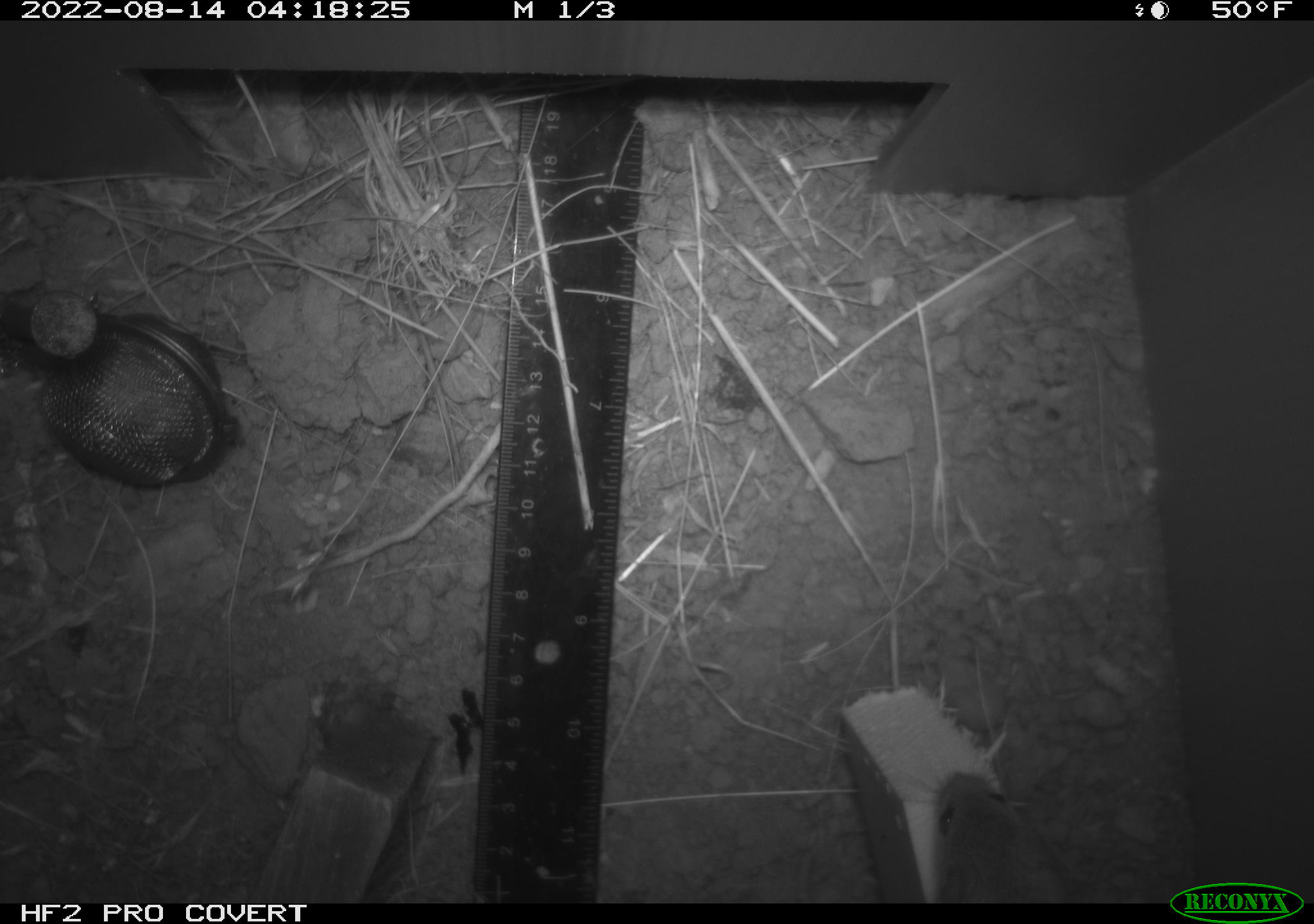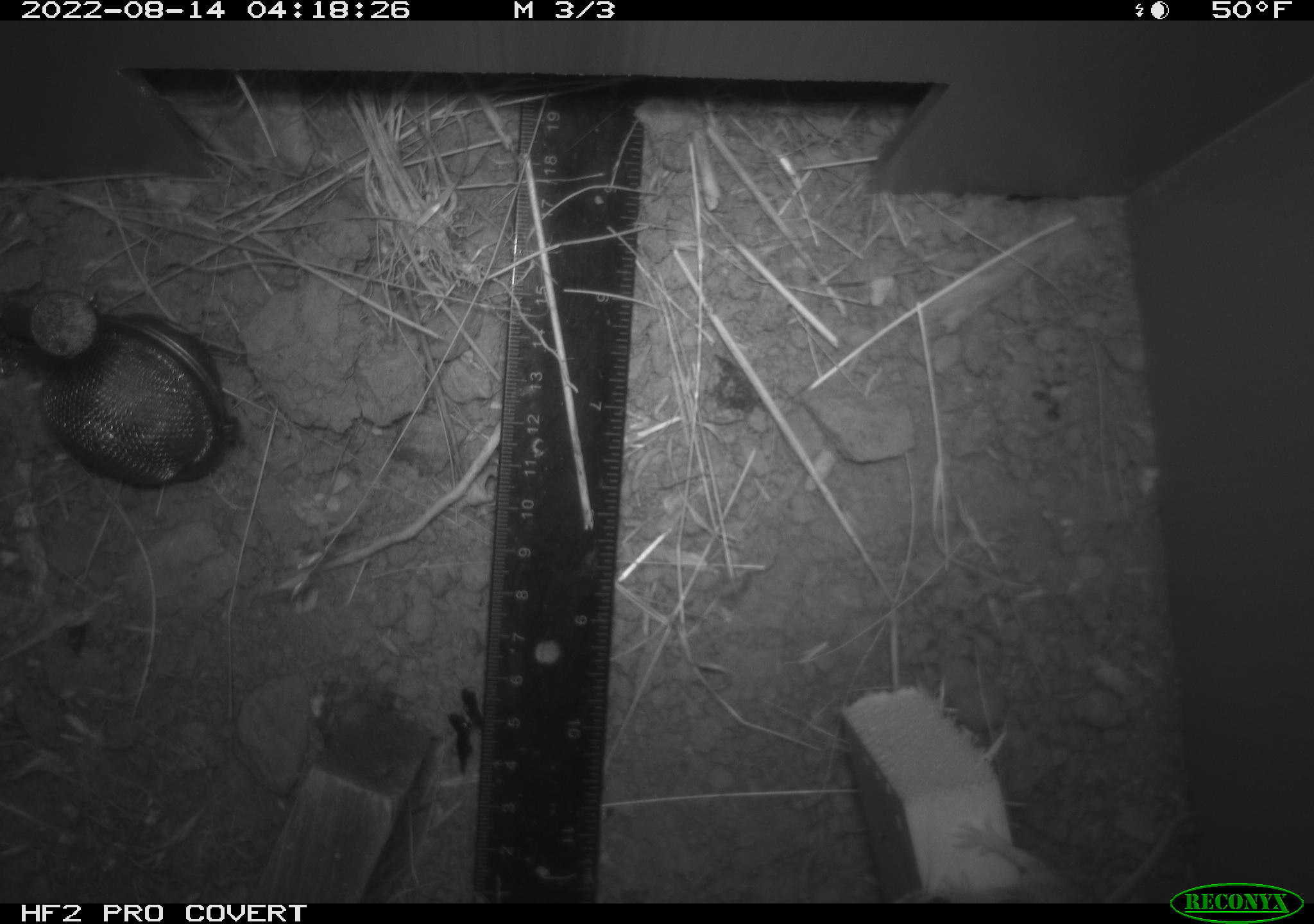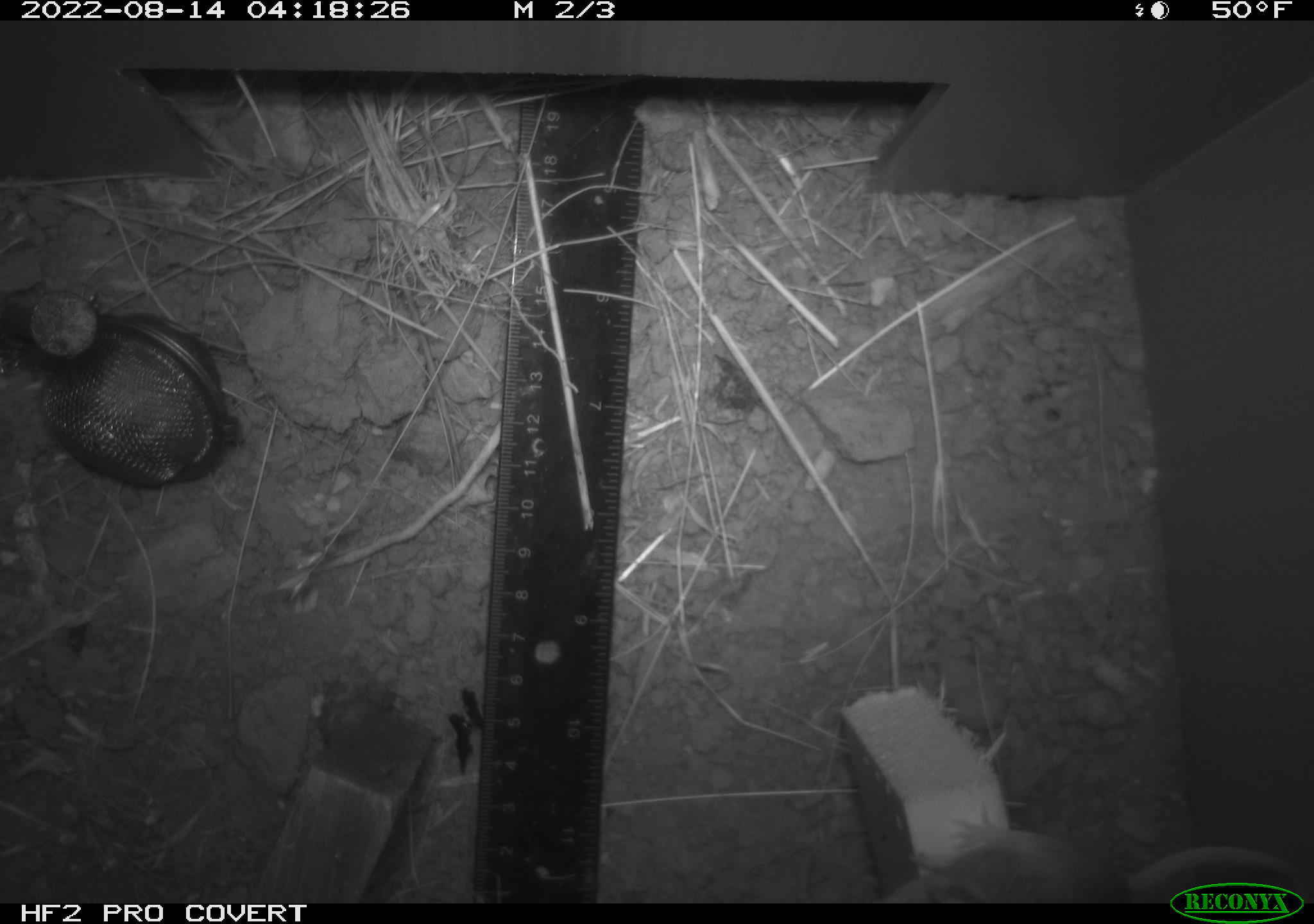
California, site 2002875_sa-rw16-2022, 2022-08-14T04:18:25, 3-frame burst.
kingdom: Animalia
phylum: Chordata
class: Mammalia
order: Rodentia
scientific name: Rodentia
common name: mouse species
Mouse species (Rodentia).